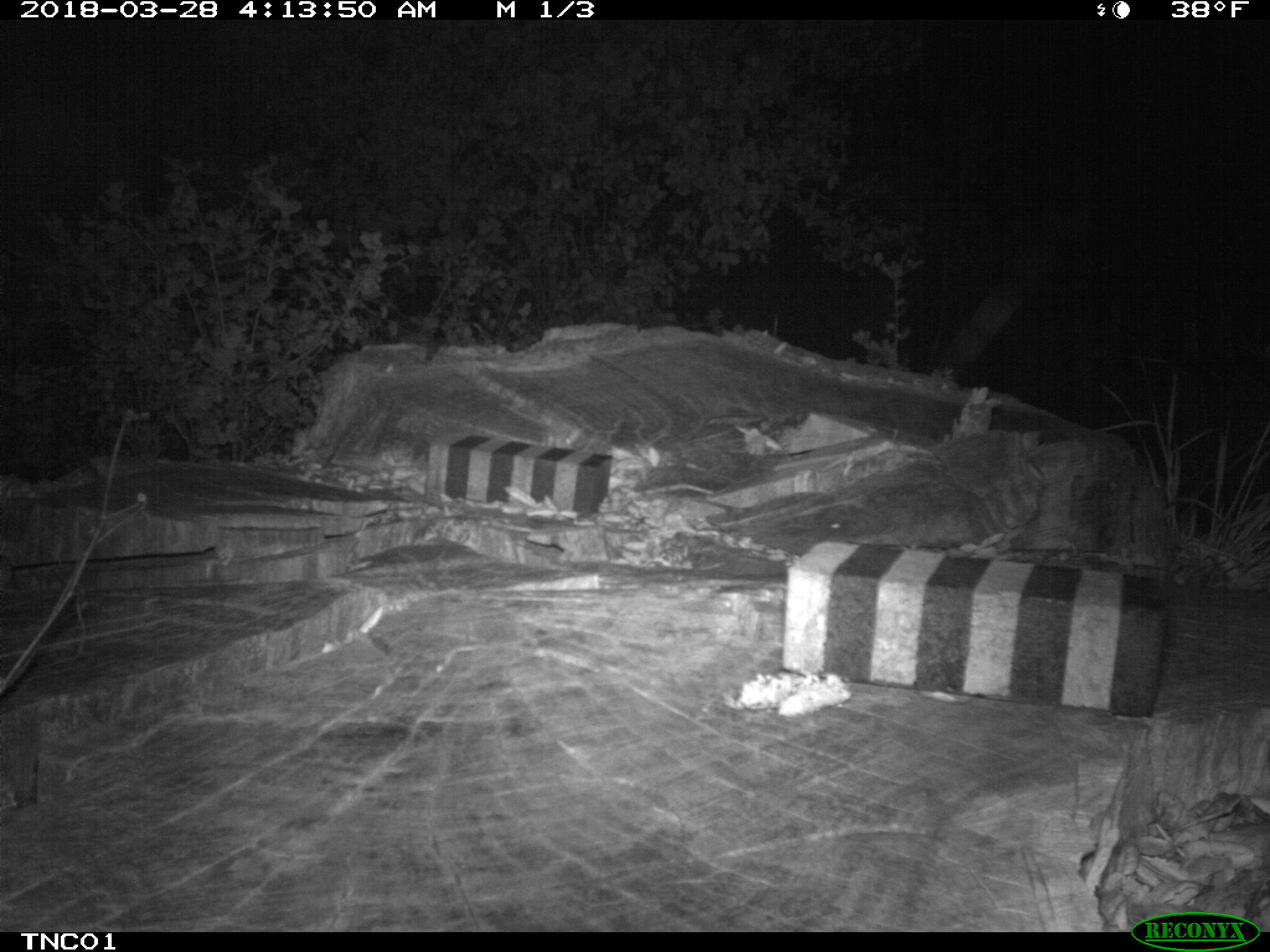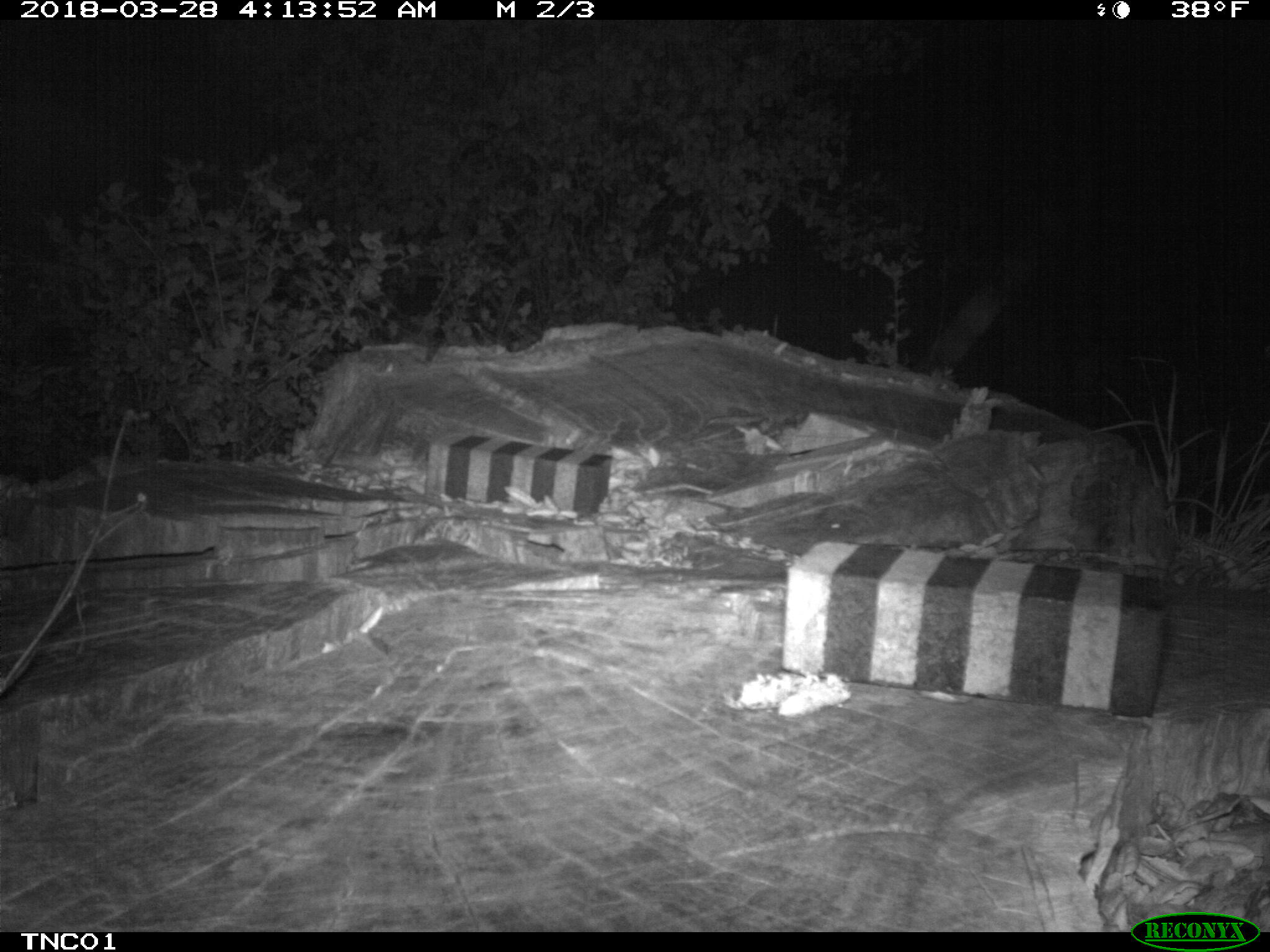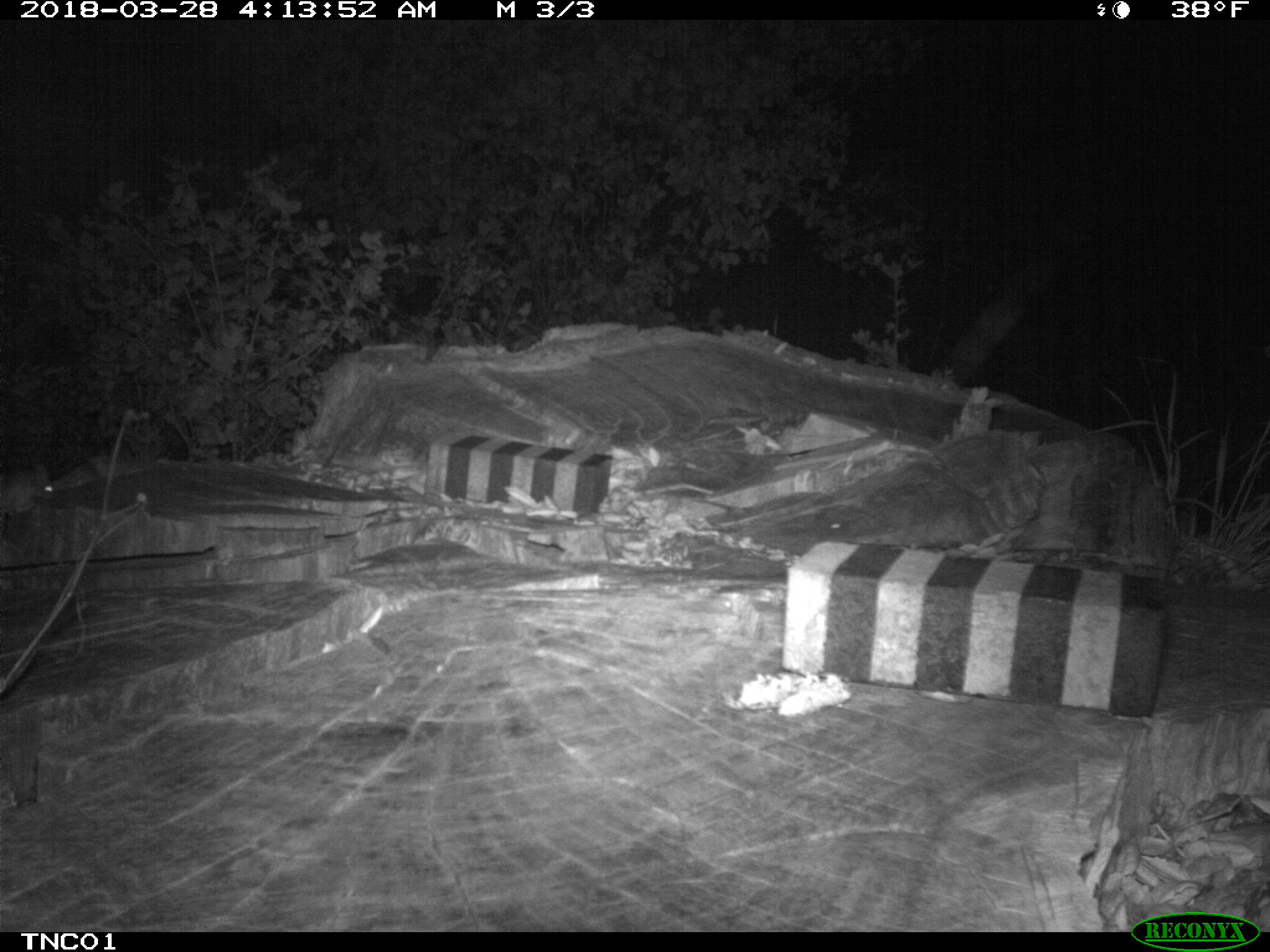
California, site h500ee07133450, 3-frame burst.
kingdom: Animalia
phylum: Chordata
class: Mammalia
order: Rodentia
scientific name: Rodentia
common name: rodent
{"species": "rodent (Rodentia)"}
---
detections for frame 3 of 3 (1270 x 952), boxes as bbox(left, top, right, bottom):
rodent: bbox(0, 464, 56, 552)